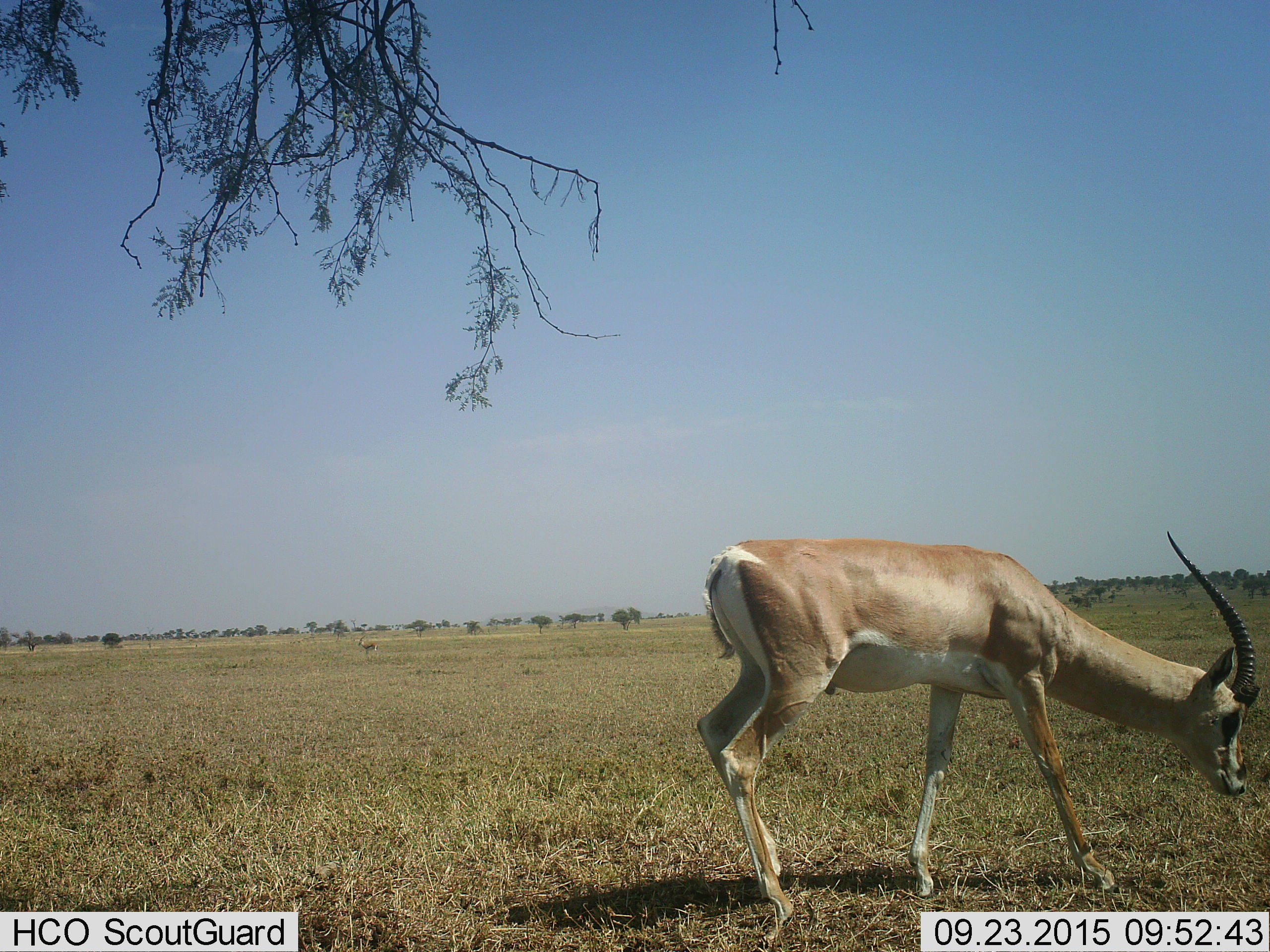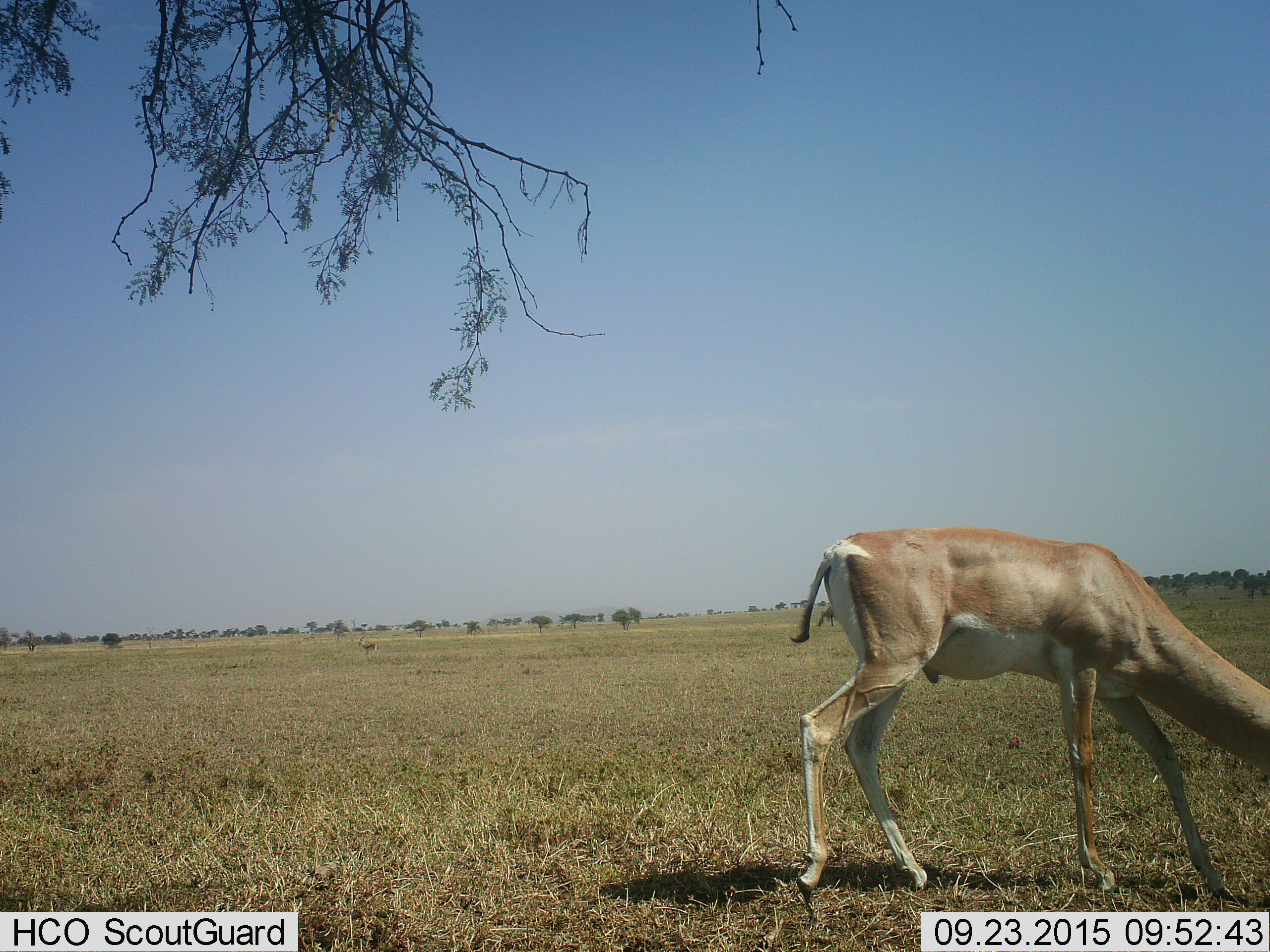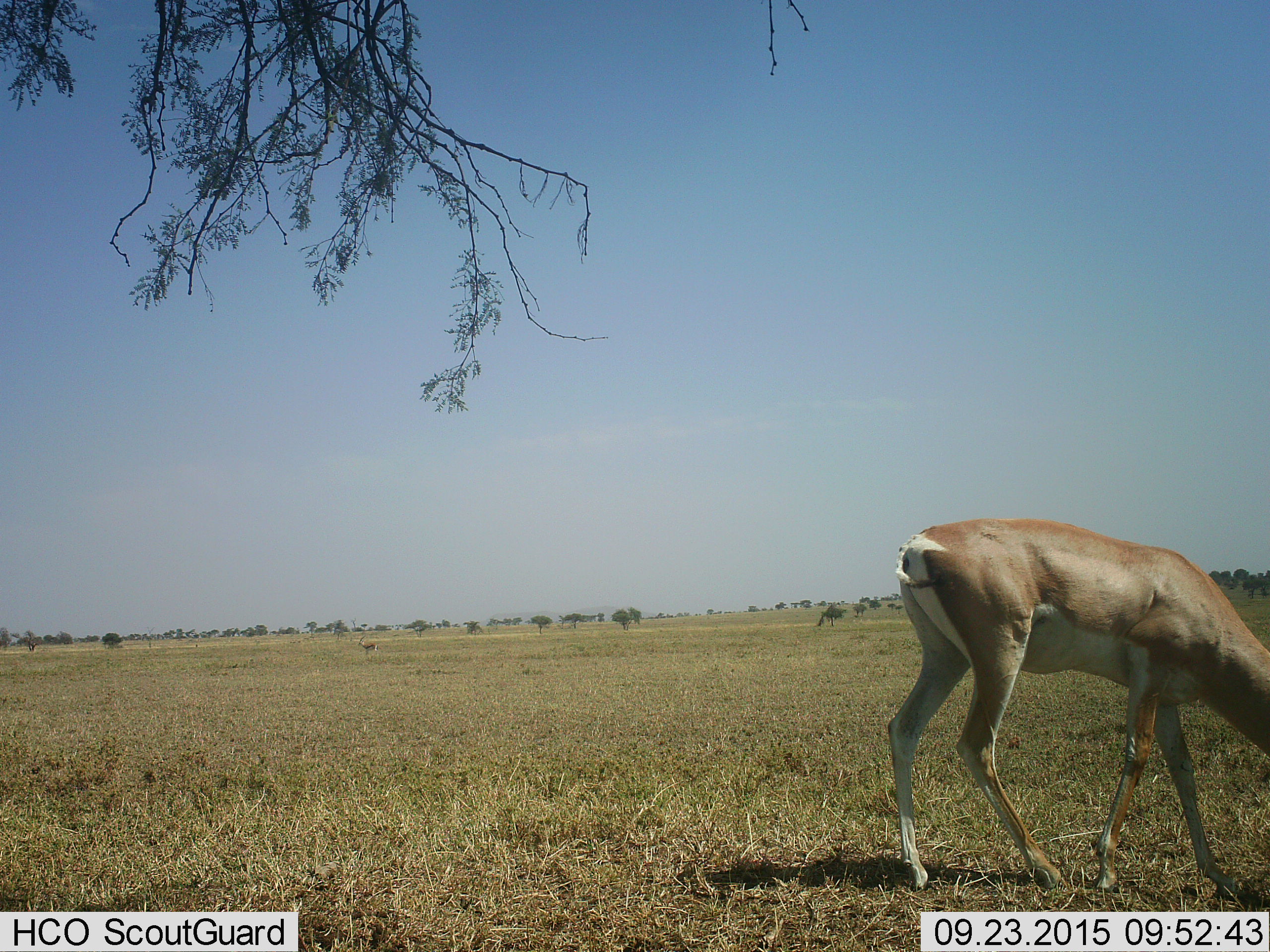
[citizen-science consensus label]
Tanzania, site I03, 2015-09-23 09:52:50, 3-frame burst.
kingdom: Animalia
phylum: Chordata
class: Mammalia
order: Artiodactyla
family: Bovidae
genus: Nanger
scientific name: Nanger granti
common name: grant's gazelle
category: gazellegrants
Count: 1.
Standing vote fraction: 14%.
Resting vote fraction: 0%.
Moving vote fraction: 71%.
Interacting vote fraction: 0%.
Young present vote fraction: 0%.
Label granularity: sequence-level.